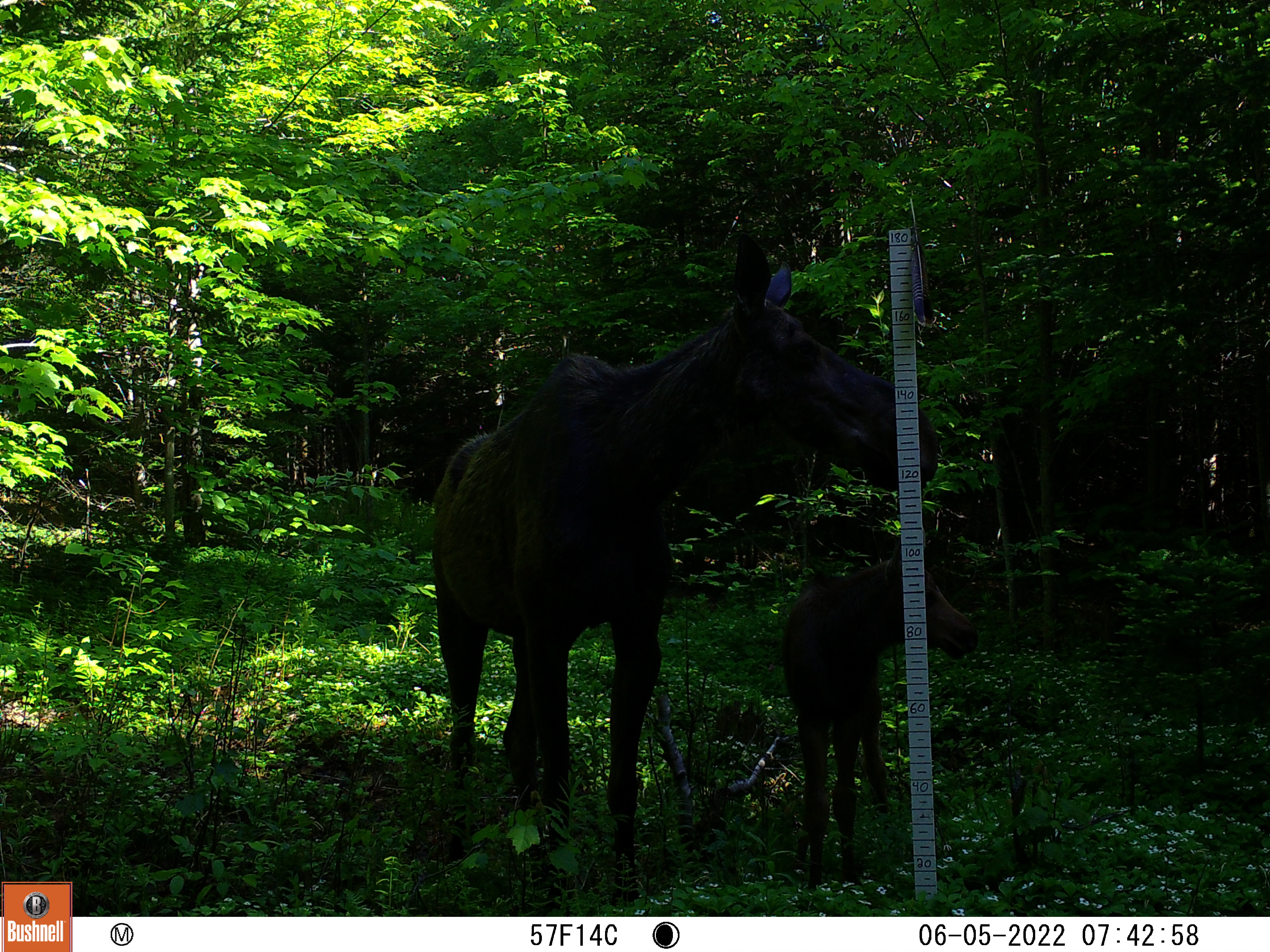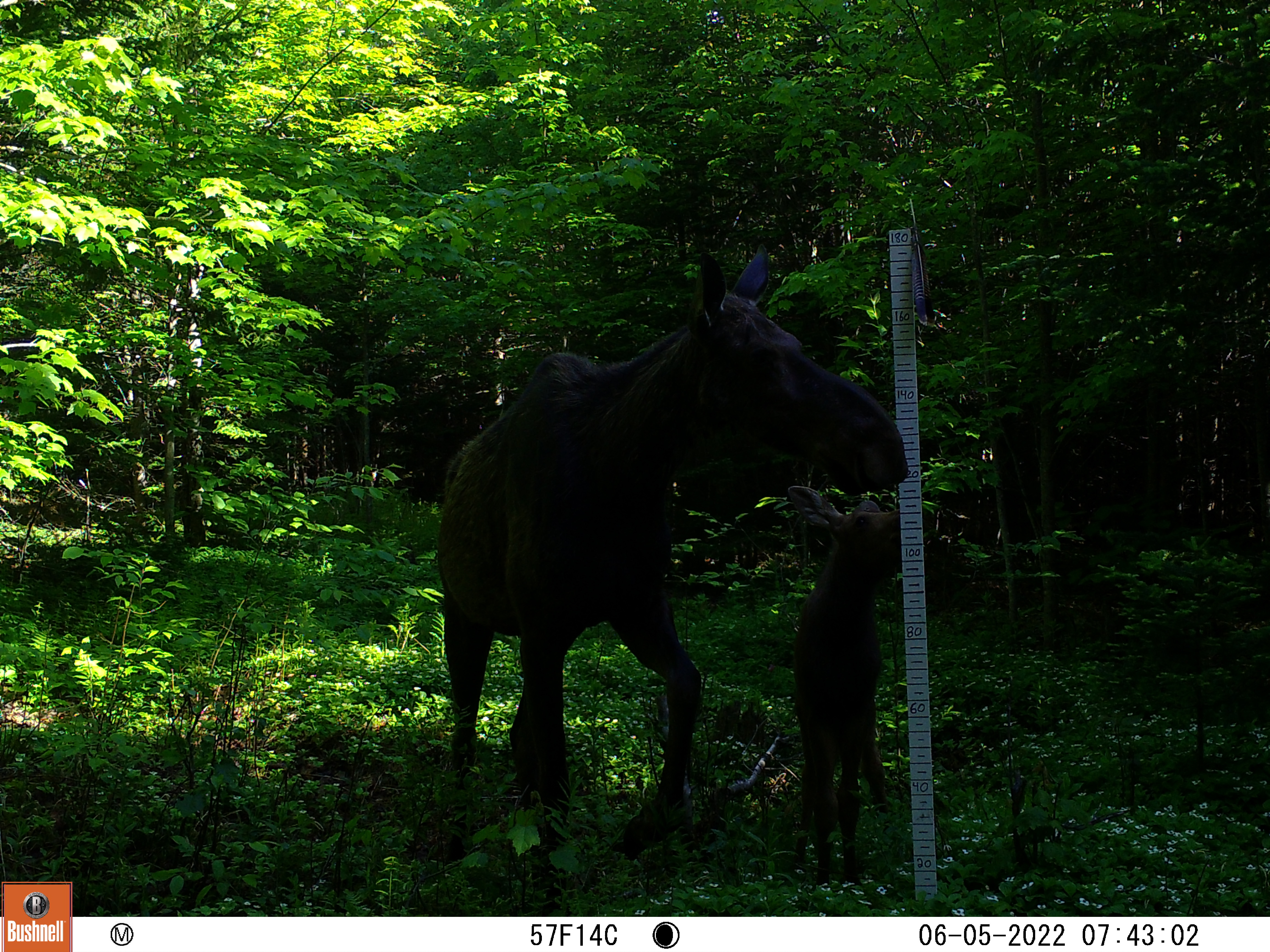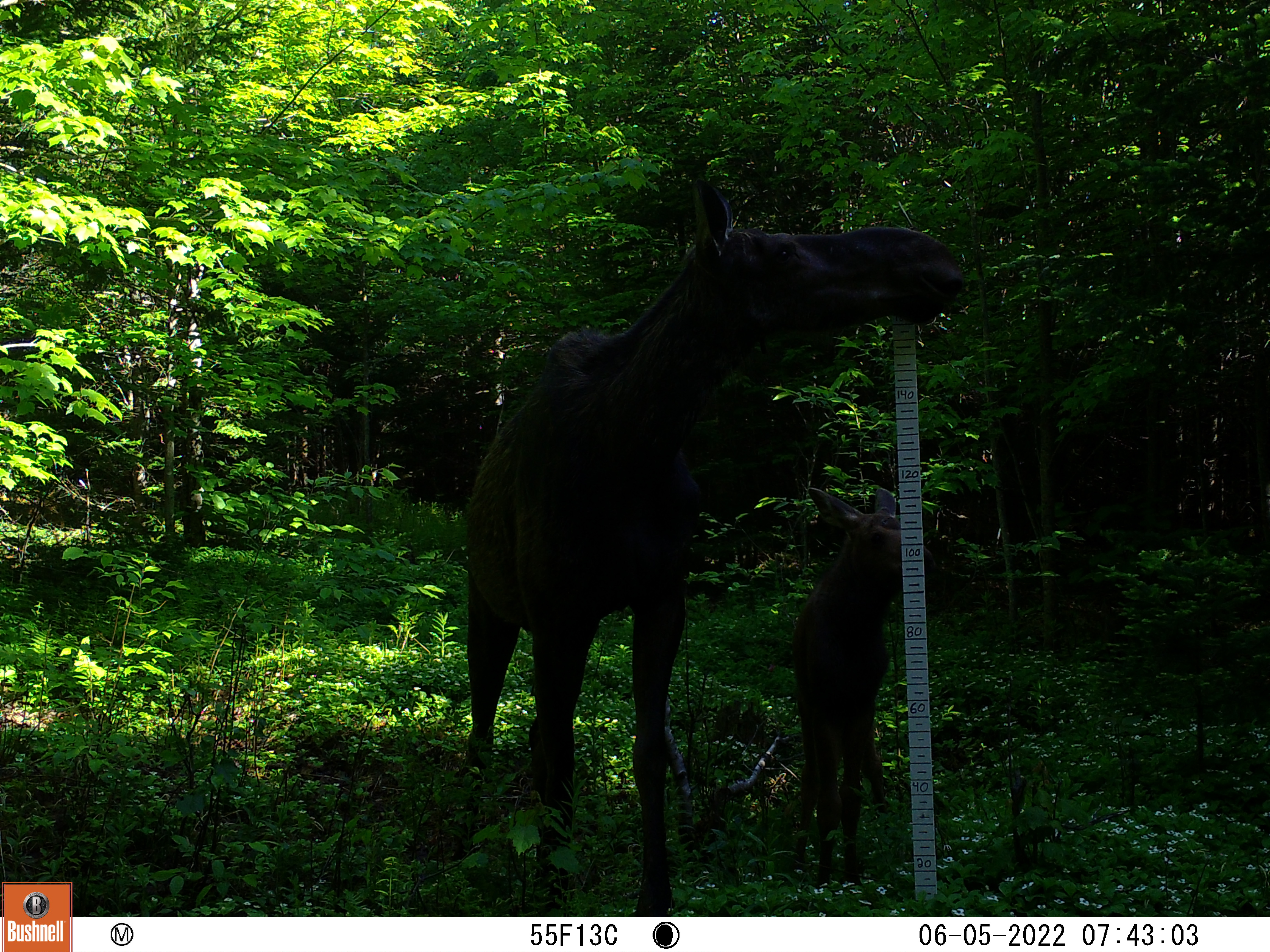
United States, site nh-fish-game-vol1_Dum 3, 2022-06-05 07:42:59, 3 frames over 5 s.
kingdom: Animalia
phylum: Chordata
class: Mammalia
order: Artiodactyla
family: Cervidae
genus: Alces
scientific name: Alces alces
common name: moose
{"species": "moose (Alces alces)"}